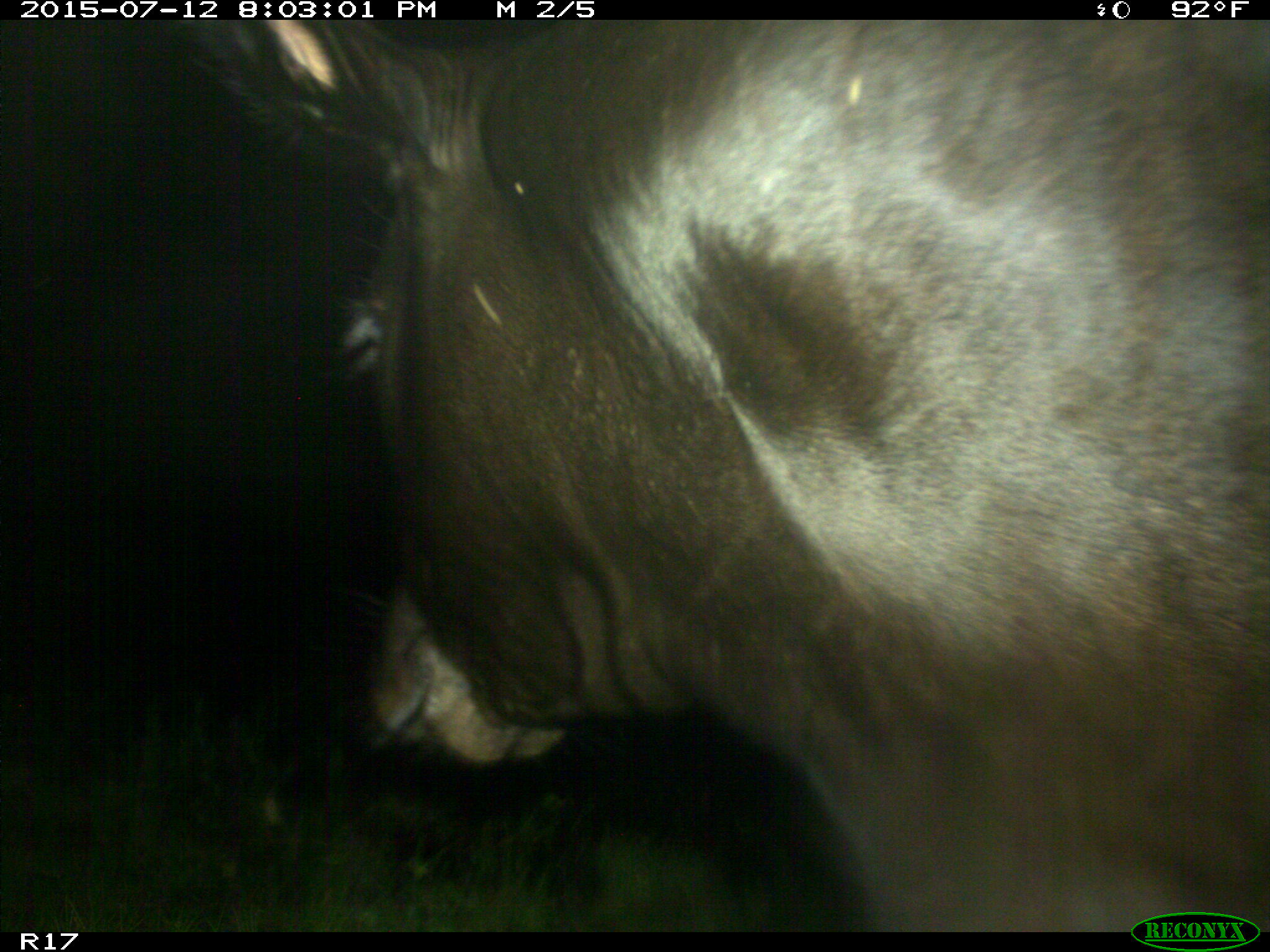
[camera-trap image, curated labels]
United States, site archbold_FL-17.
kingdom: Animalia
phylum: Chordata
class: Mammalia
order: Artiodactyla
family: Bovidae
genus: Bos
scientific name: Bos taurus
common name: domestic cow